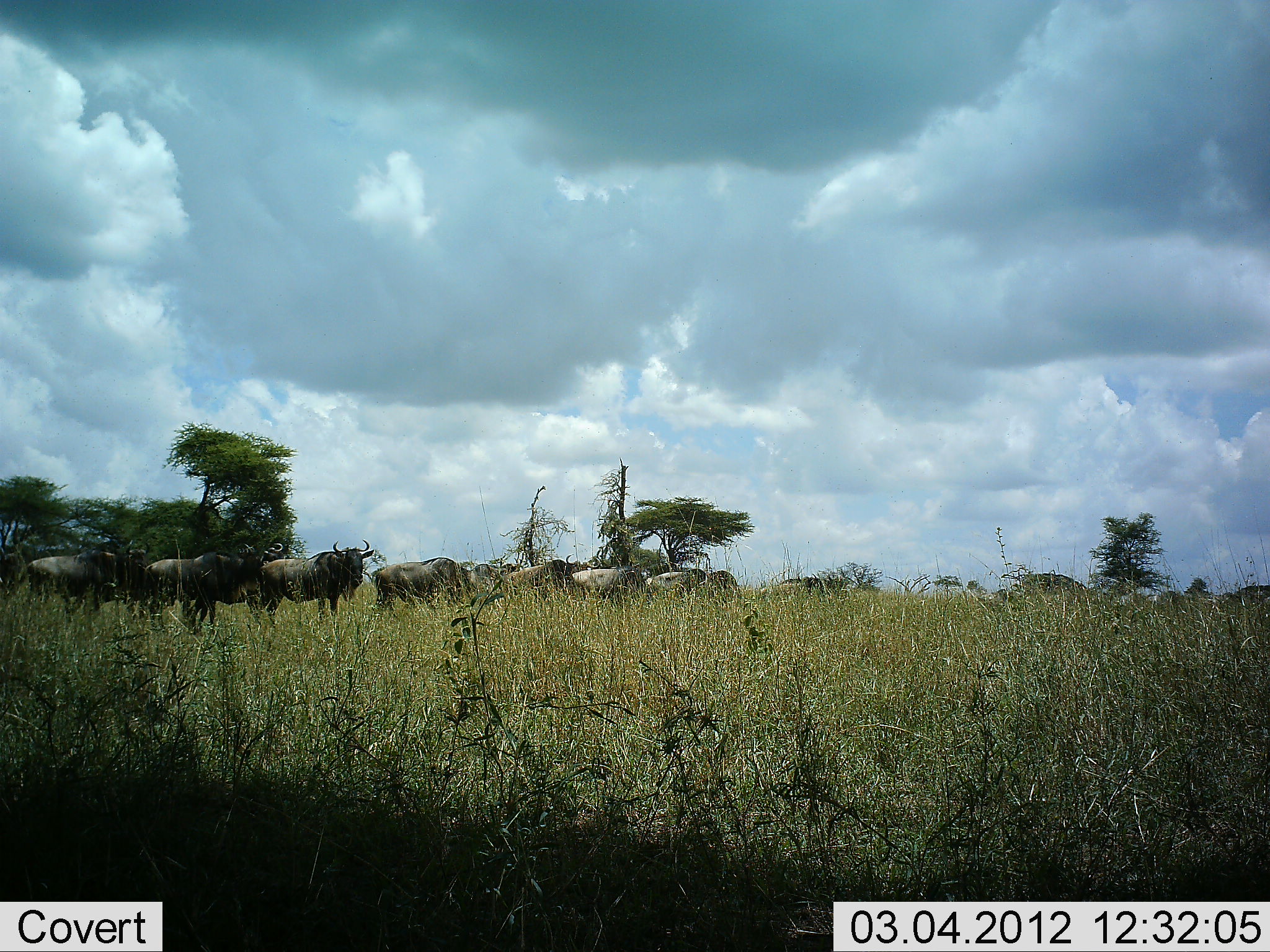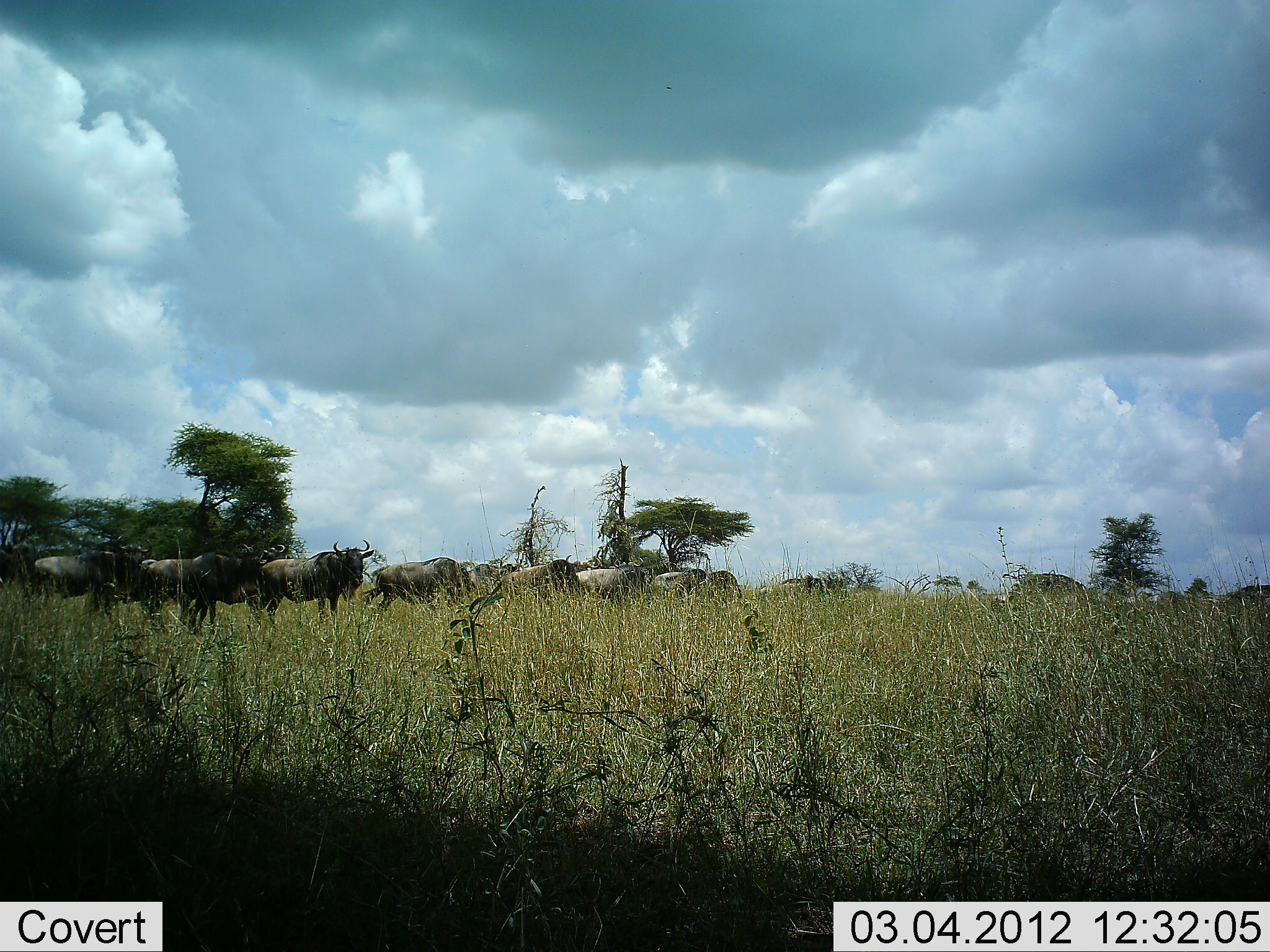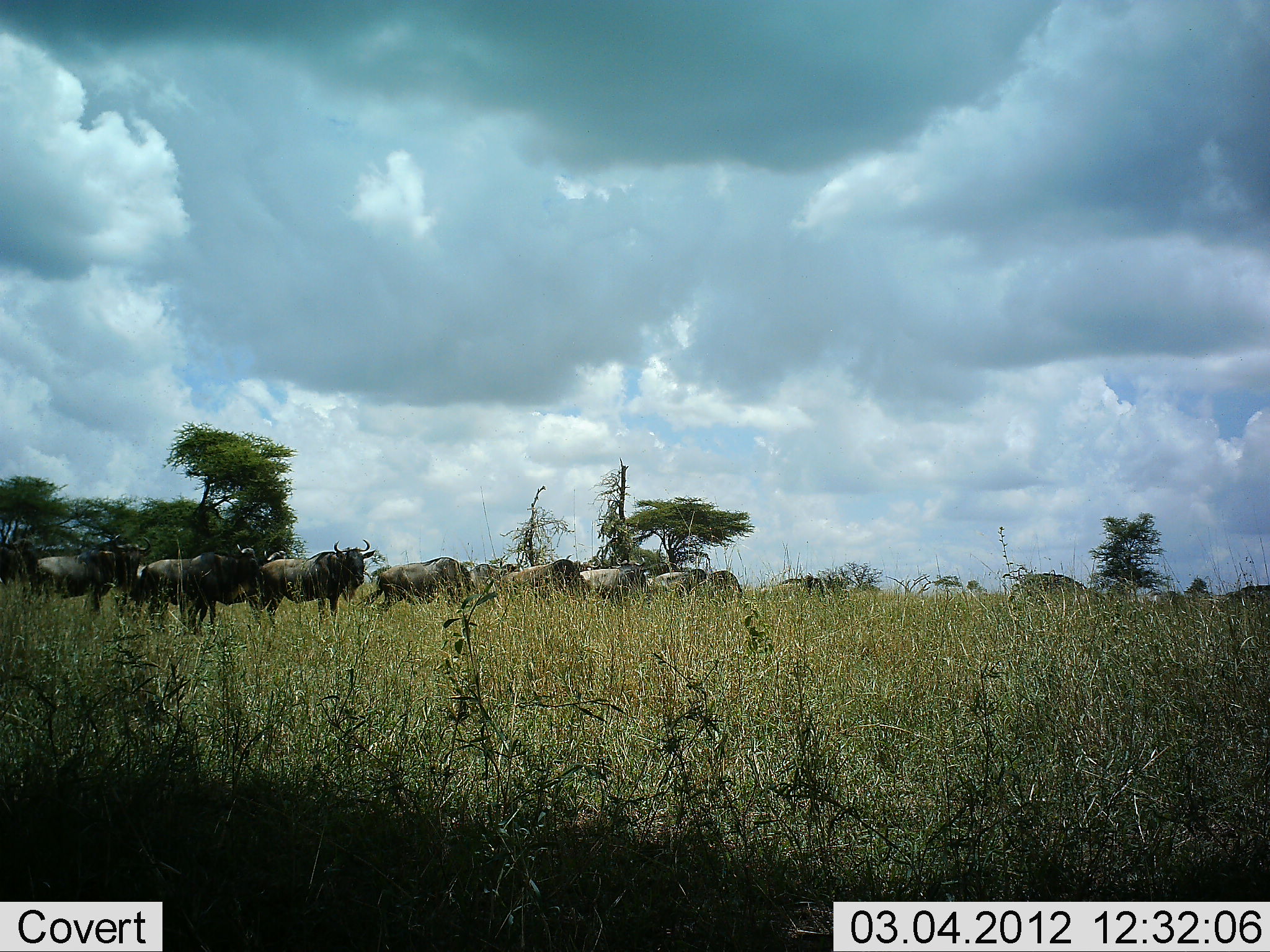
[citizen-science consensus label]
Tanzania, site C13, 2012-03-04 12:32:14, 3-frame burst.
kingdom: Animalia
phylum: Chordata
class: Mammalia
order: Artiodactyla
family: Bovidae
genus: Connochaetes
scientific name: Connochaetes taurinus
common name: blue wildebeest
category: wildebeest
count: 11-50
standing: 93%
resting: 0%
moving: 40%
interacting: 0%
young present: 0%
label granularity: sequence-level